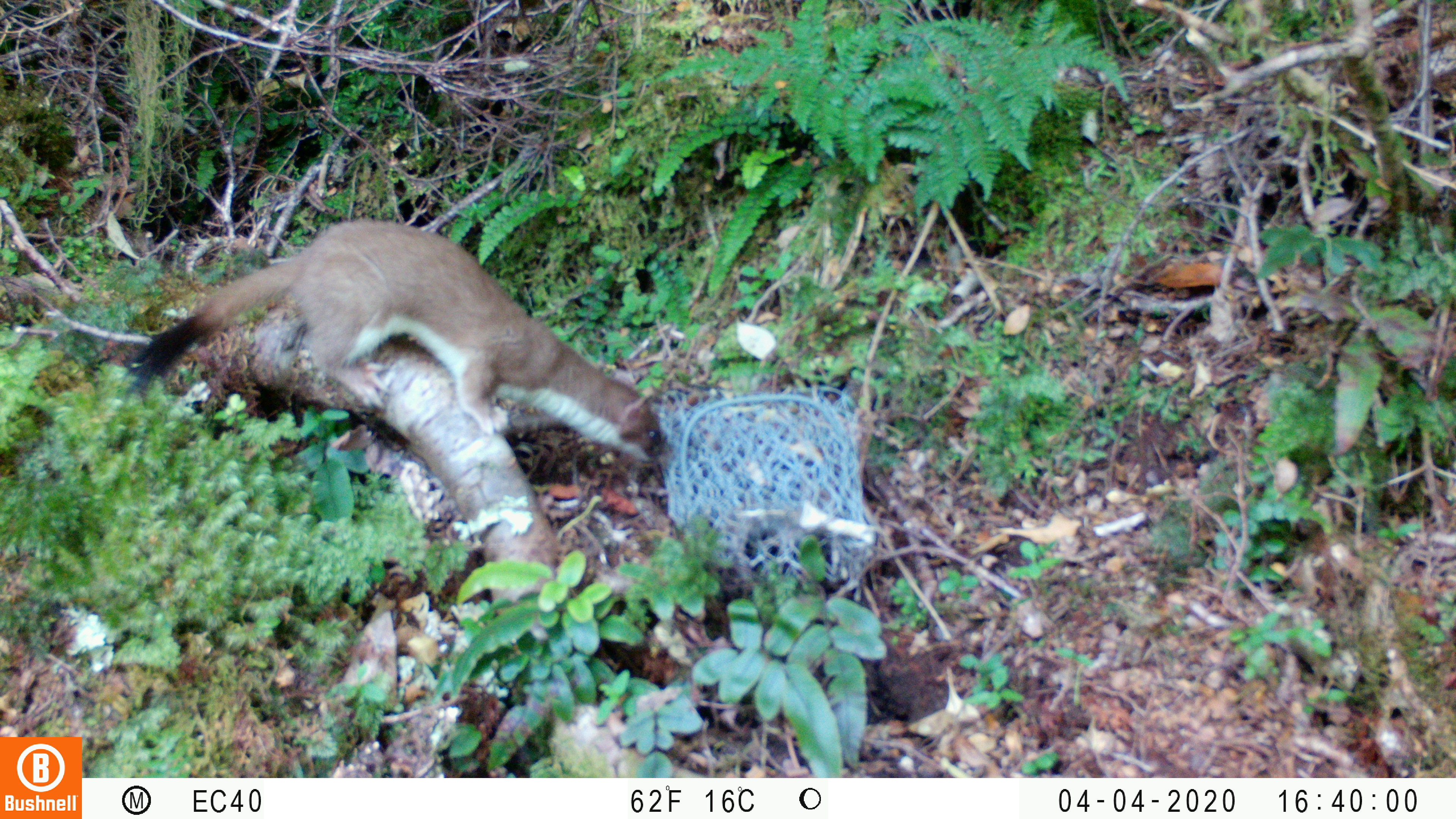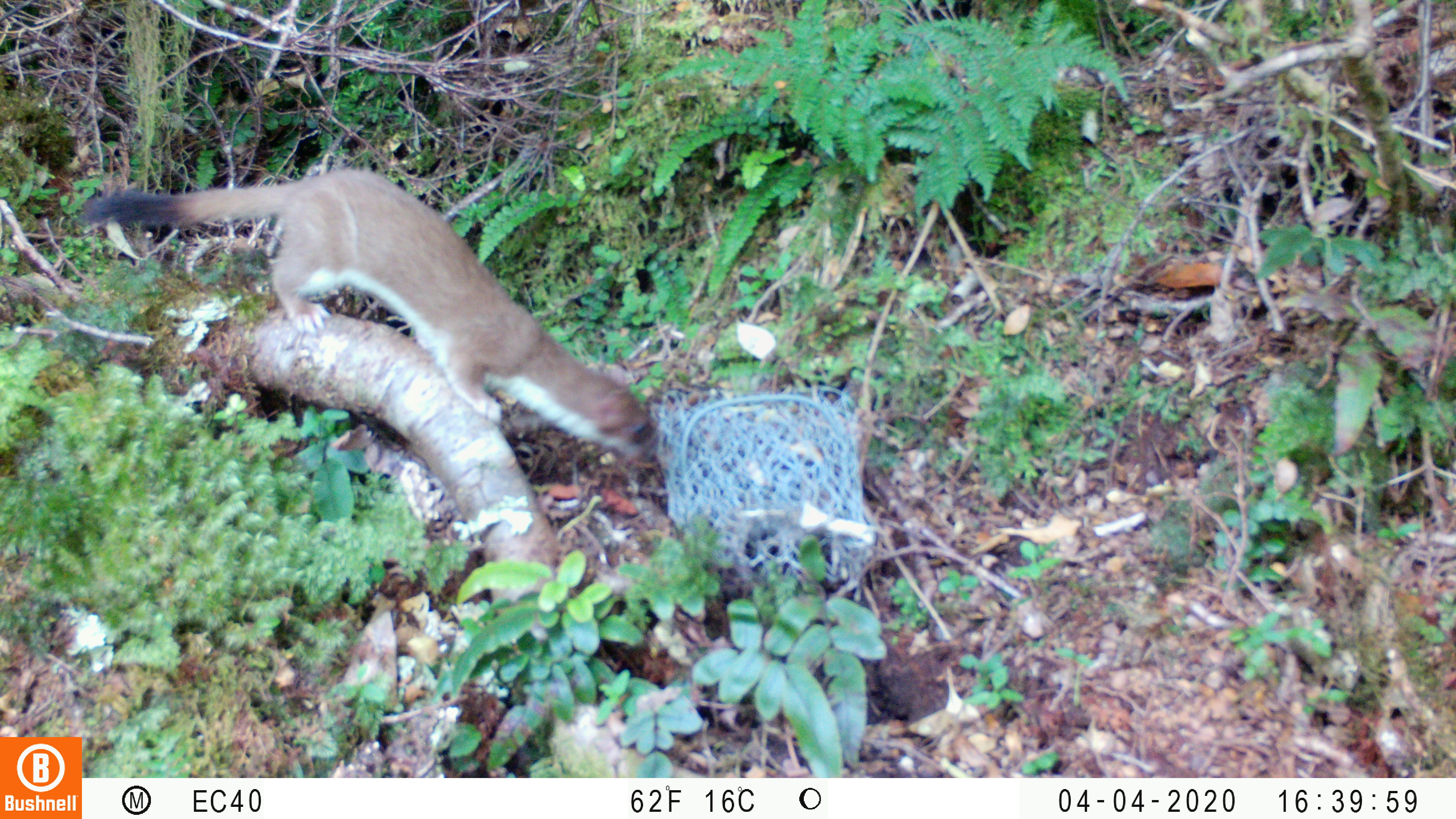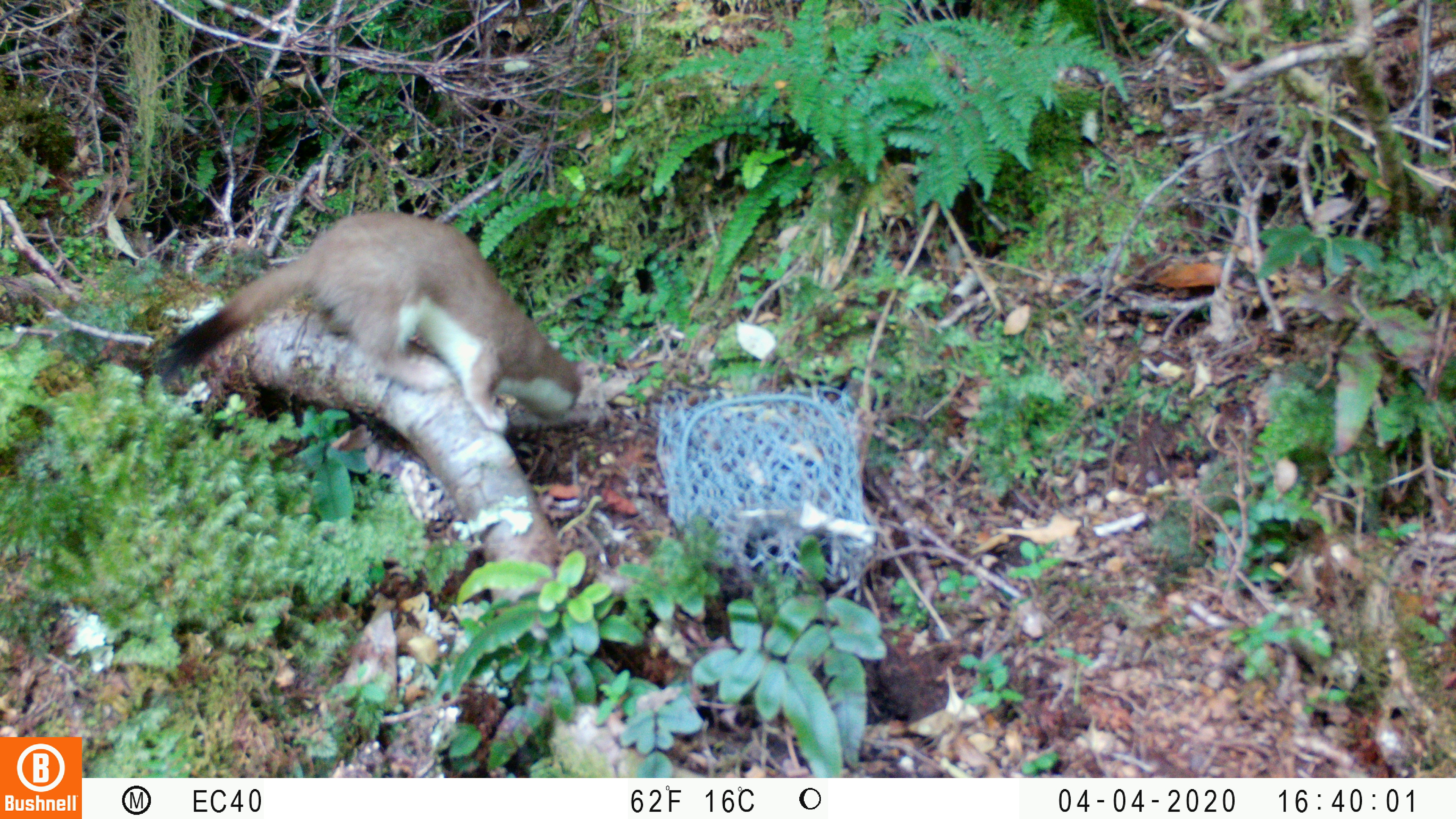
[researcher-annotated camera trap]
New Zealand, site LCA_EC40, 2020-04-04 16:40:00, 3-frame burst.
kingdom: Animalia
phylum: Chordata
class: Mammalia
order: Carnivora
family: Mustelidae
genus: Mustela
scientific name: Mustela erminea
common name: stoat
Stoat (Mustela erminea).